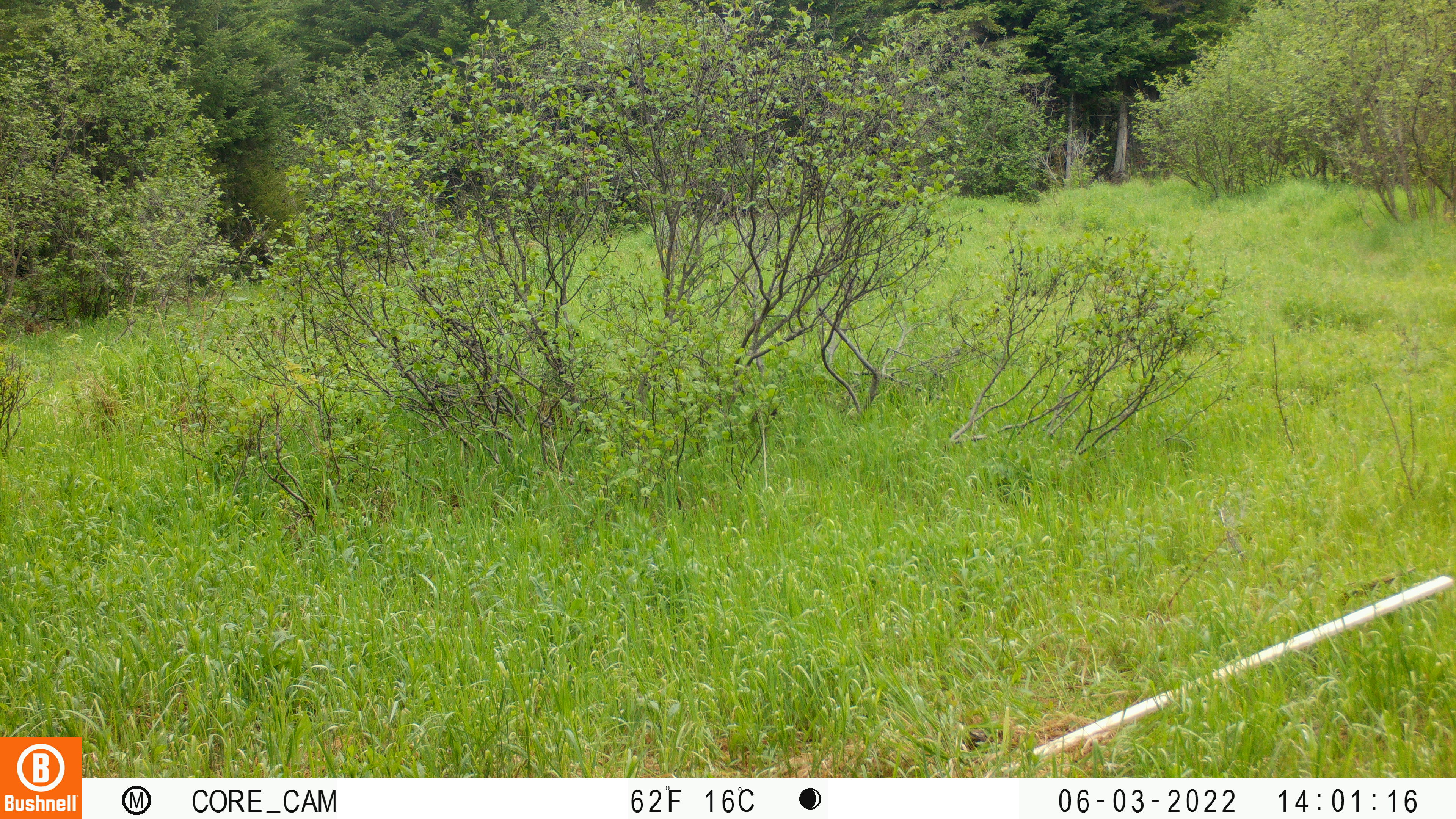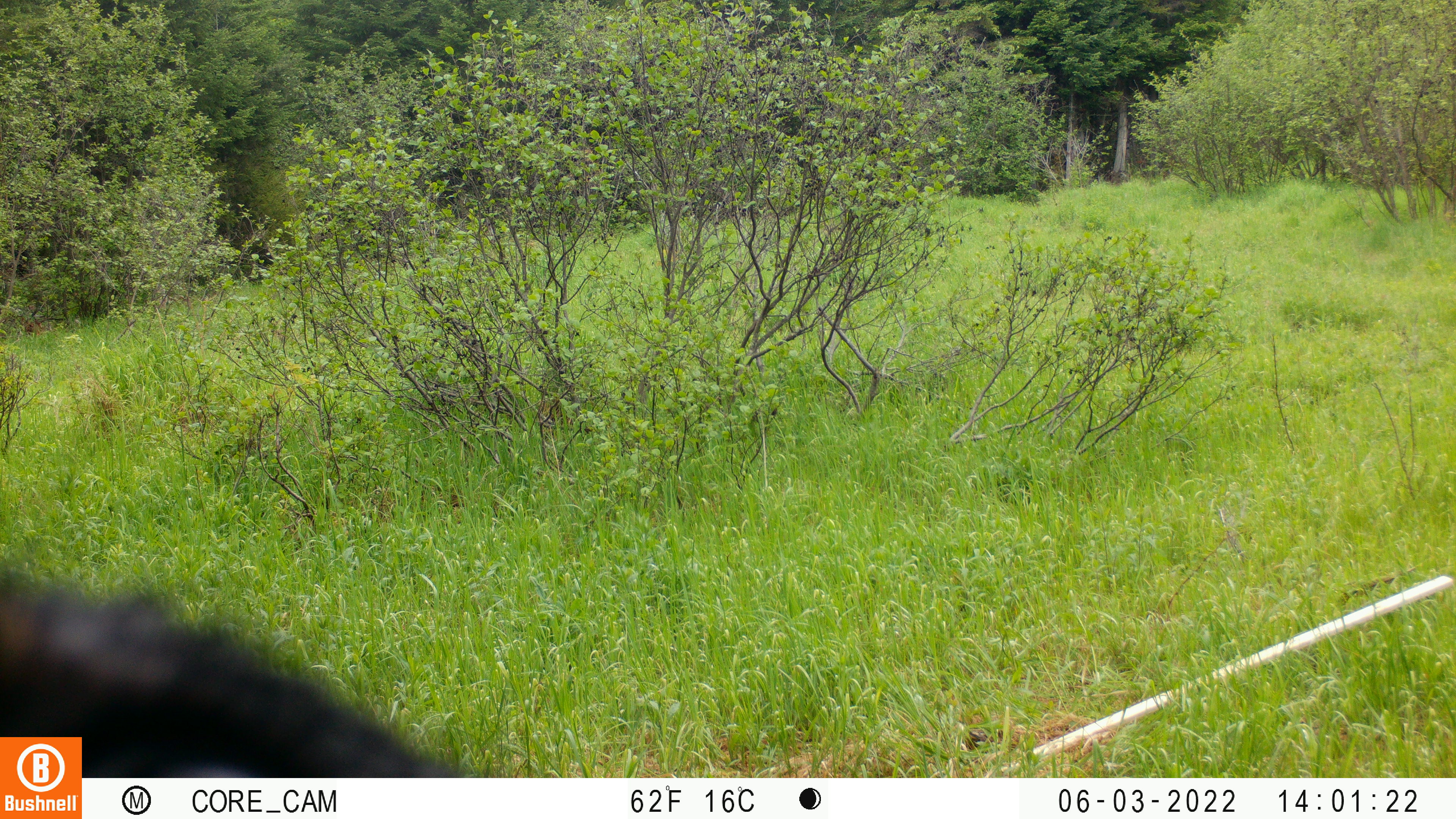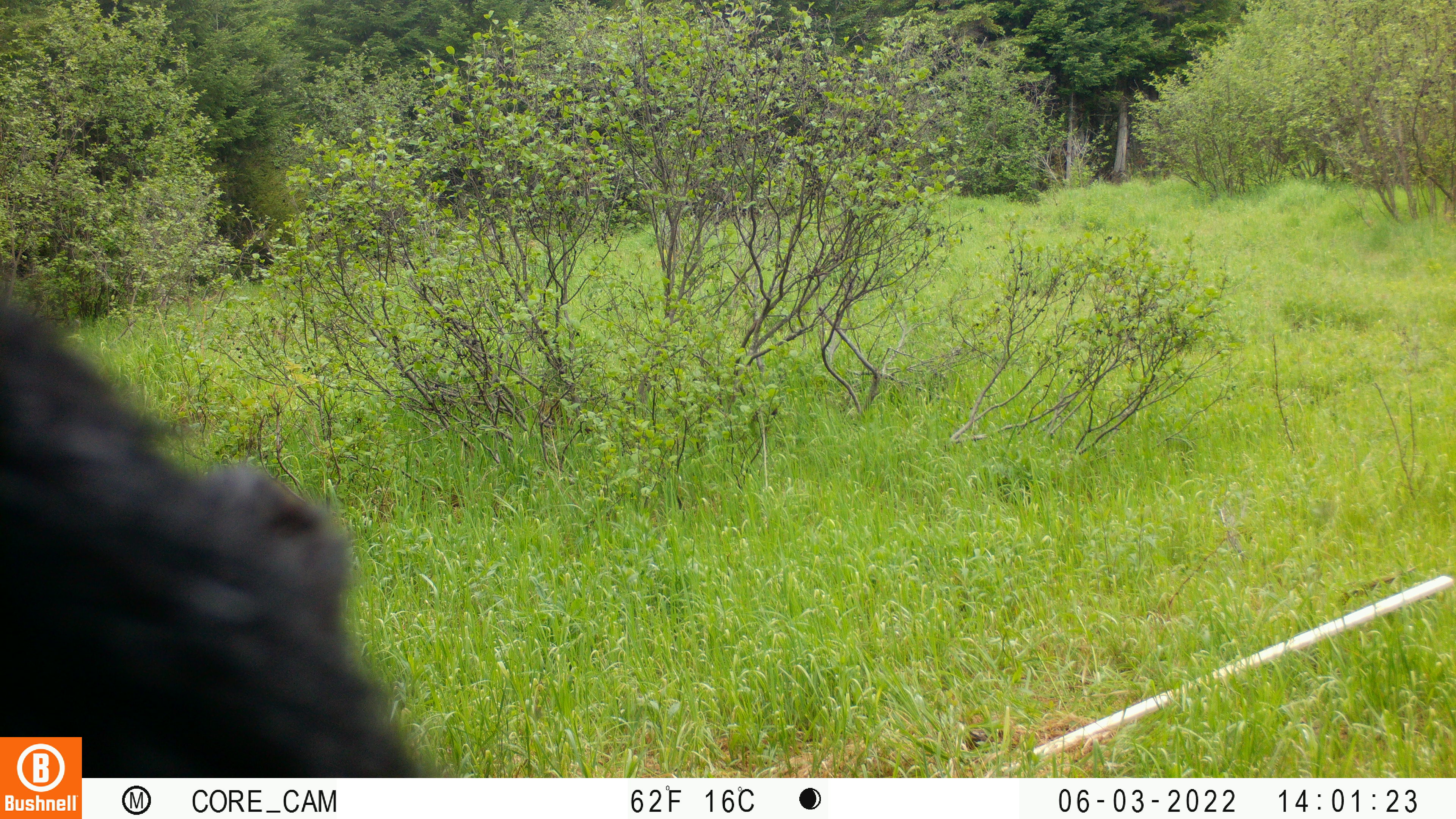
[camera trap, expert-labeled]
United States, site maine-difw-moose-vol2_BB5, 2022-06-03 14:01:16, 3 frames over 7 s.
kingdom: Animalia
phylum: Chordata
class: Mammalia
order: Carnivora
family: Ursidae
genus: Ursus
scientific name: Ursus americanus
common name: black bear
Black bear (Ursus americanus).